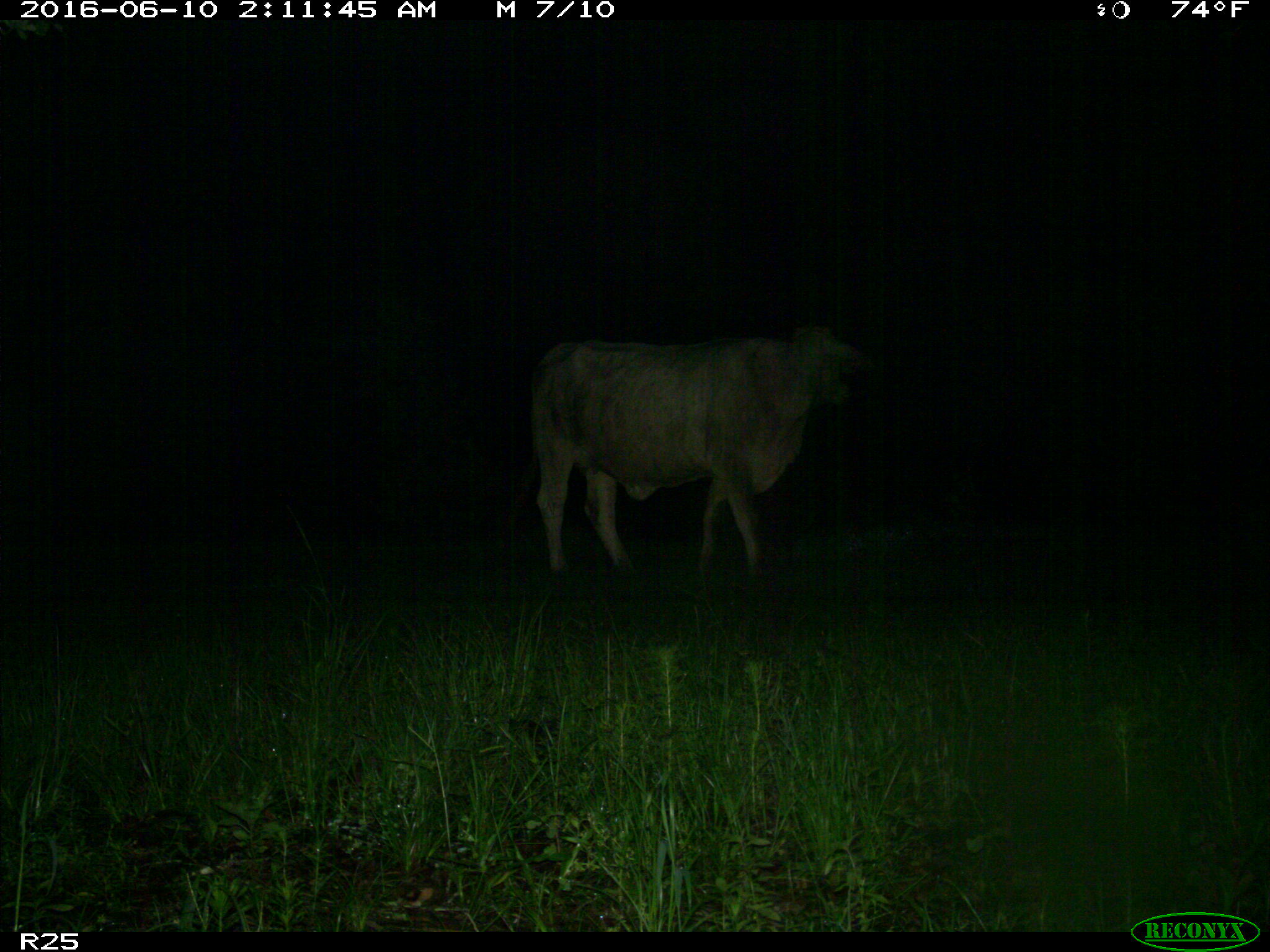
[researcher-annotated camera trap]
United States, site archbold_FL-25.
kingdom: Animalia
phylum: Chordata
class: Mammalia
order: Artiodactyla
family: Bovidae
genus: Bos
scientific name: Bos taurus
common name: domestic cow